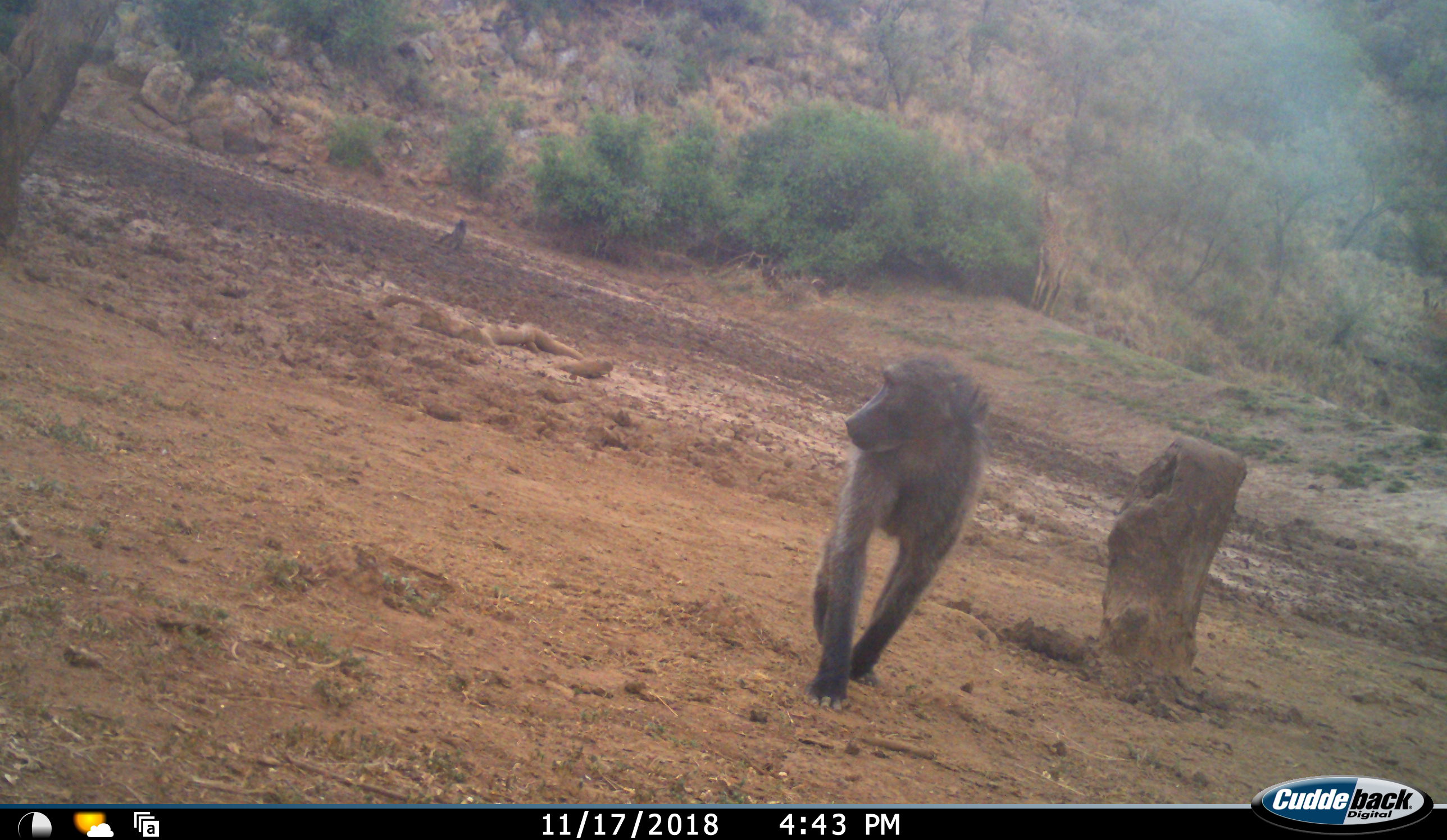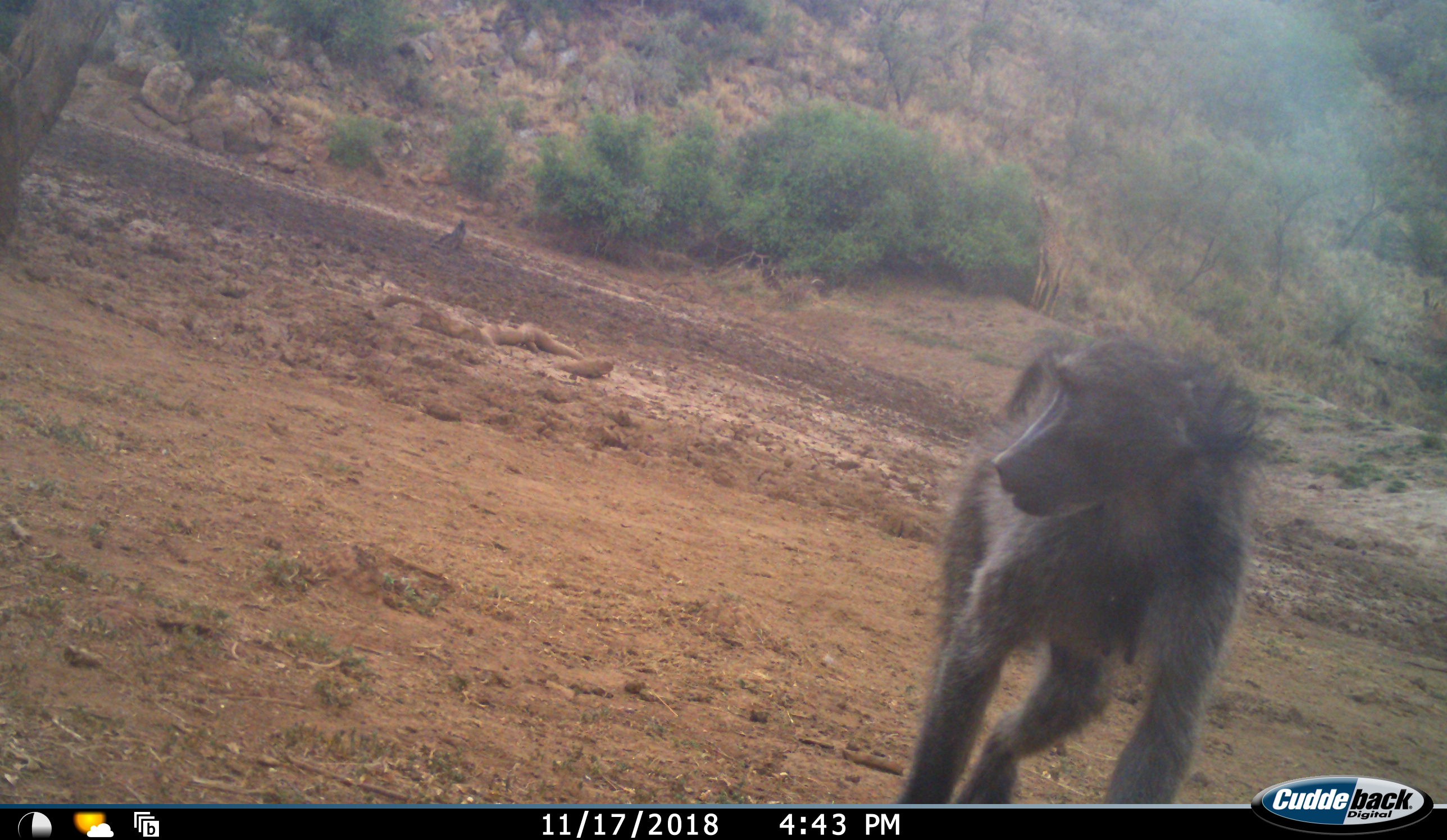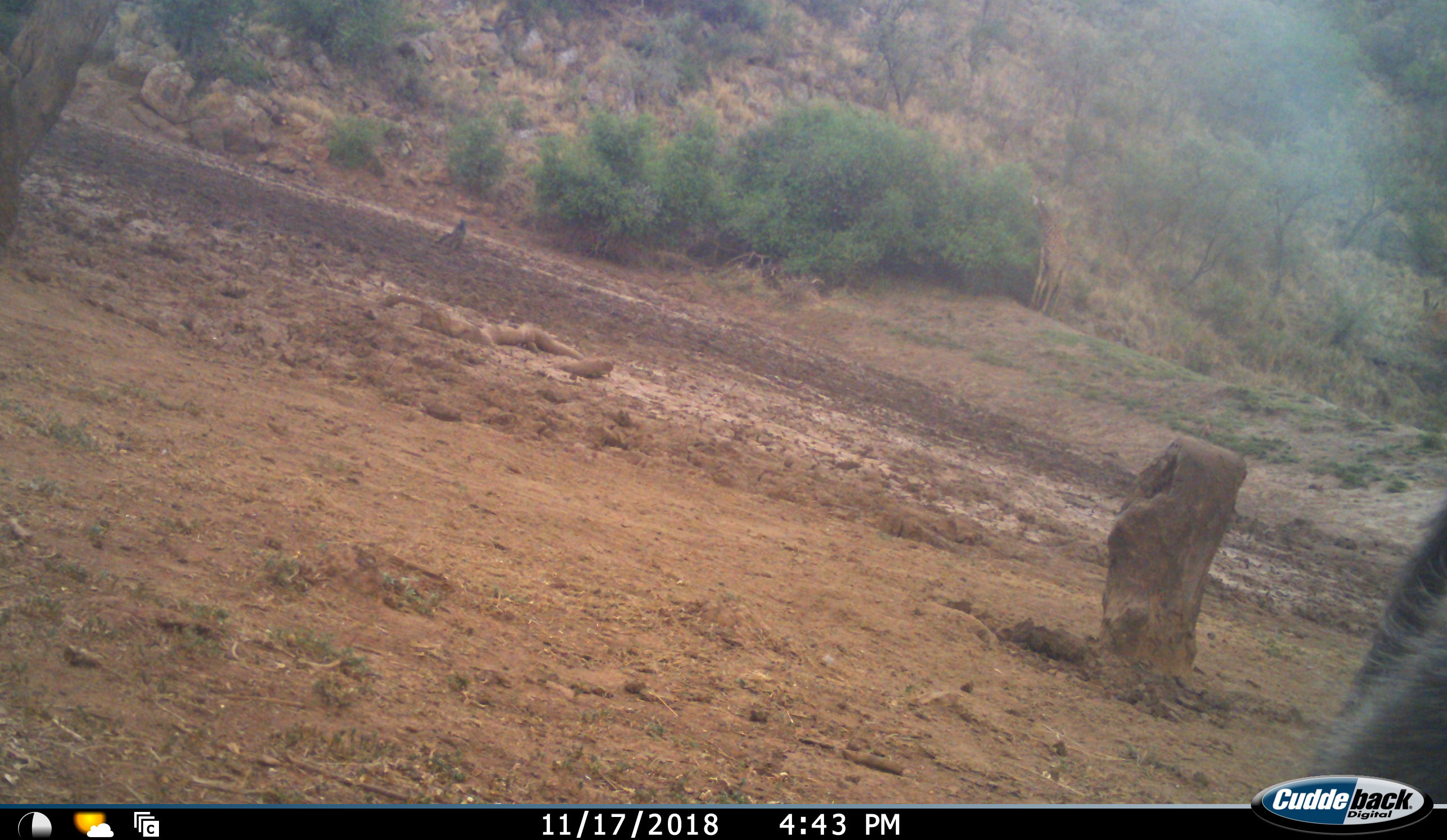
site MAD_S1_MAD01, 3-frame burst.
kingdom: Animalia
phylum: Chordata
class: Mammalia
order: Primates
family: Cercopithecidae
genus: Papio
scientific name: Papio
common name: baboon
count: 1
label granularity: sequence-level